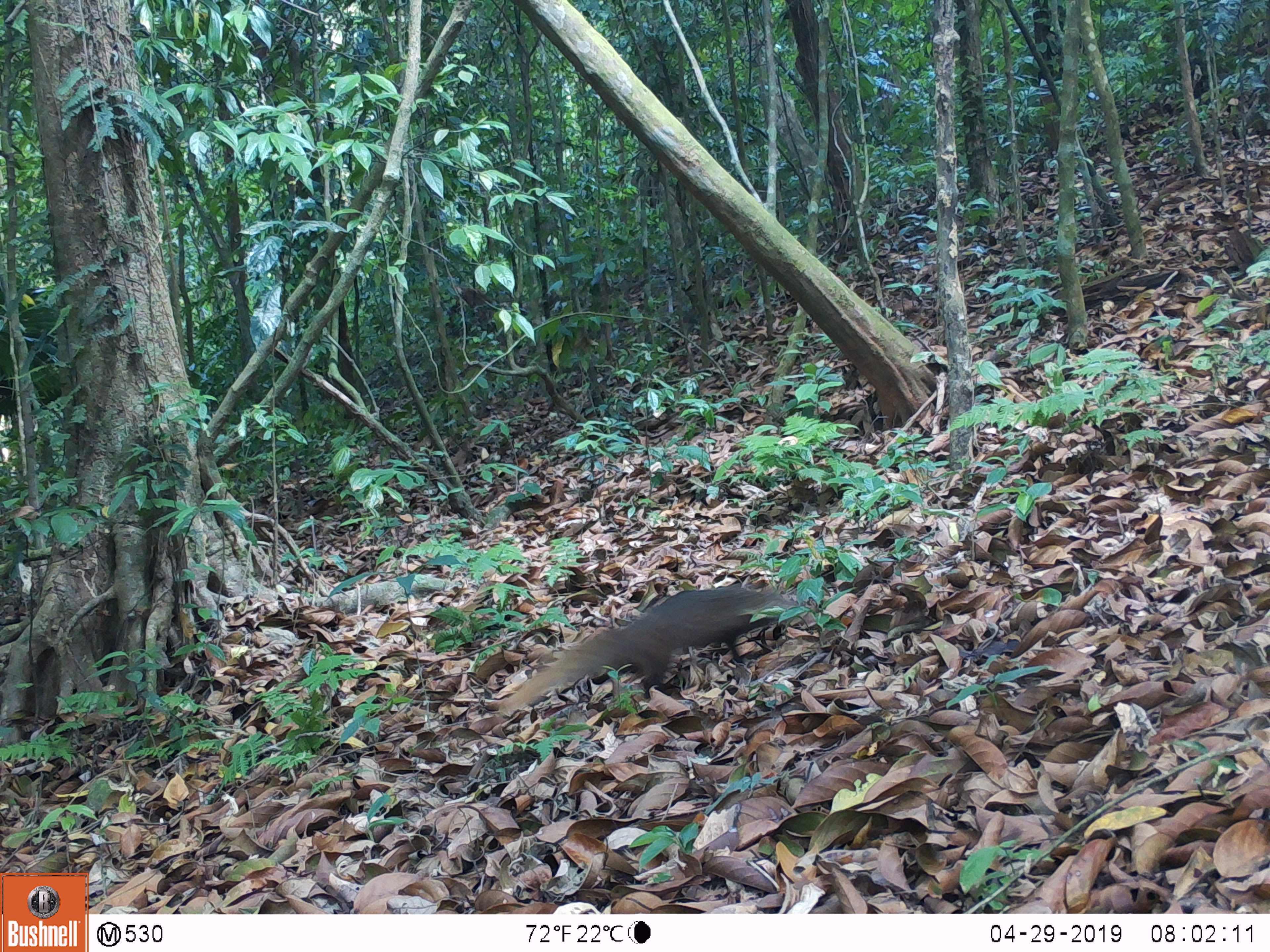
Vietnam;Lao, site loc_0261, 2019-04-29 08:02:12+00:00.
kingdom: Animalia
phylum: Chordata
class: Mammalia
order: Carnivora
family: Herpestidae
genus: Urva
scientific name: Urva urva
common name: crab-eating mongoose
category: crab eating mongoose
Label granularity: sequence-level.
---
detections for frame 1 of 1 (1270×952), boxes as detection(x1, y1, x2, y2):
crab eating mongoose: detection(498, 585, 801, 717)